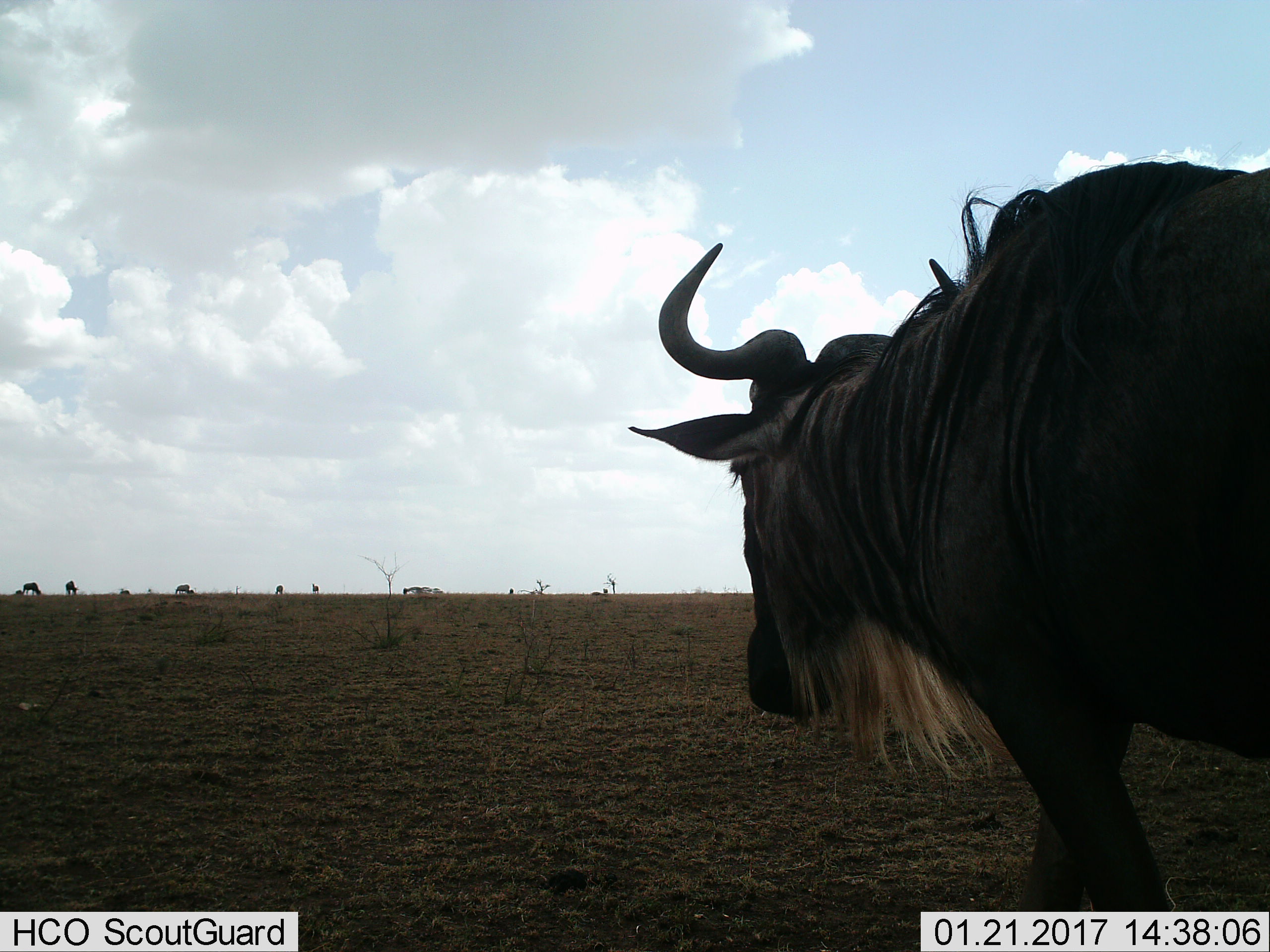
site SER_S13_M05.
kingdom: Animalia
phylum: Chordata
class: Mammalia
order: Artiodactyla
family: Bovidae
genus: Connochaetes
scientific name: Connochaetes taurinus taurinus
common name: blue wildebeest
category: wildebeestblue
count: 6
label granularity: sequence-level